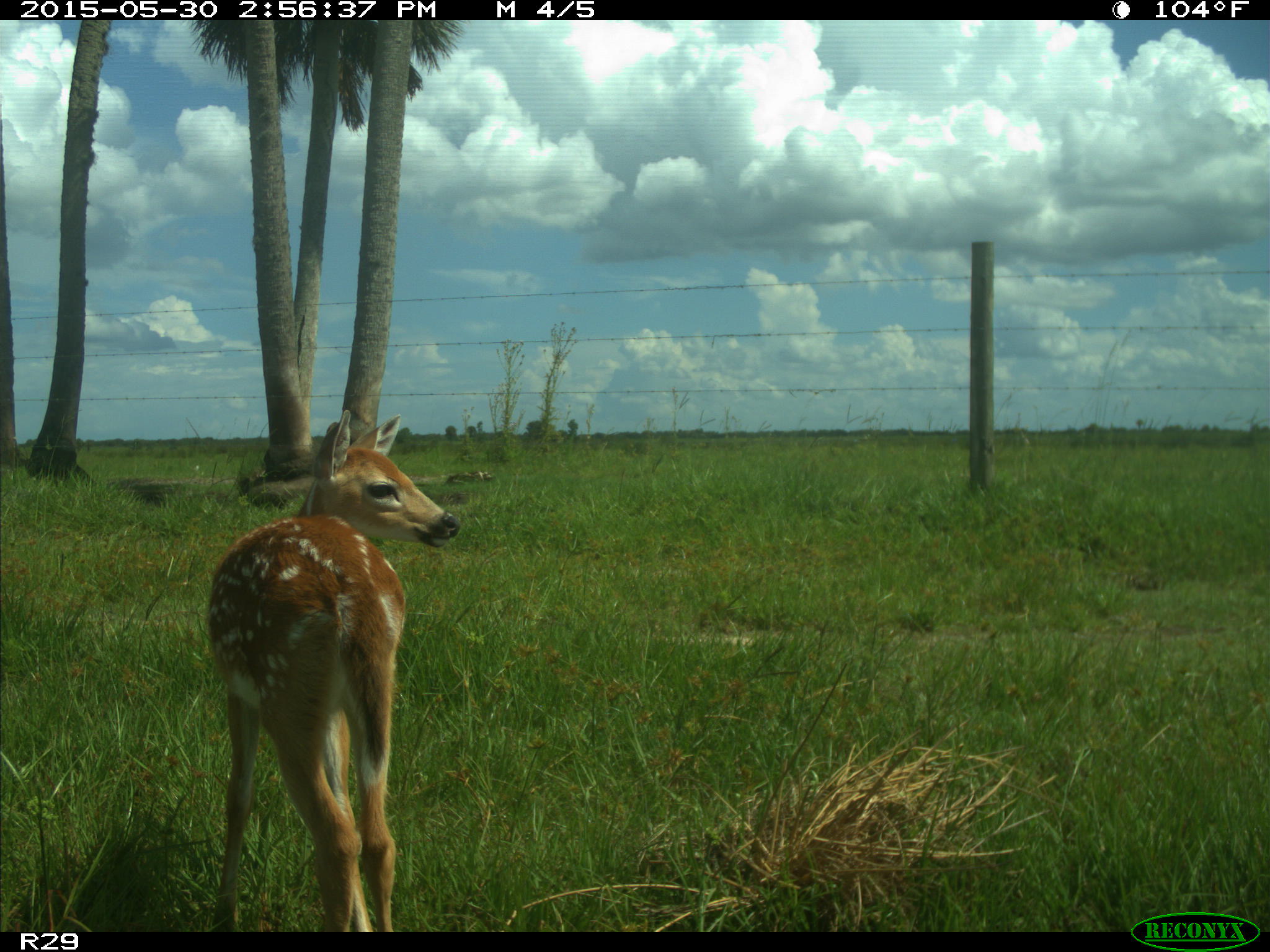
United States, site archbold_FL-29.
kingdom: Animalia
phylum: Chordata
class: Mammalia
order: Artiodactyla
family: Cervidae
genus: Odocoileus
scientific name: Odocoileus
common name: deer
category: unidentified deer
Unidentified deer (deer) (Odocoileus).